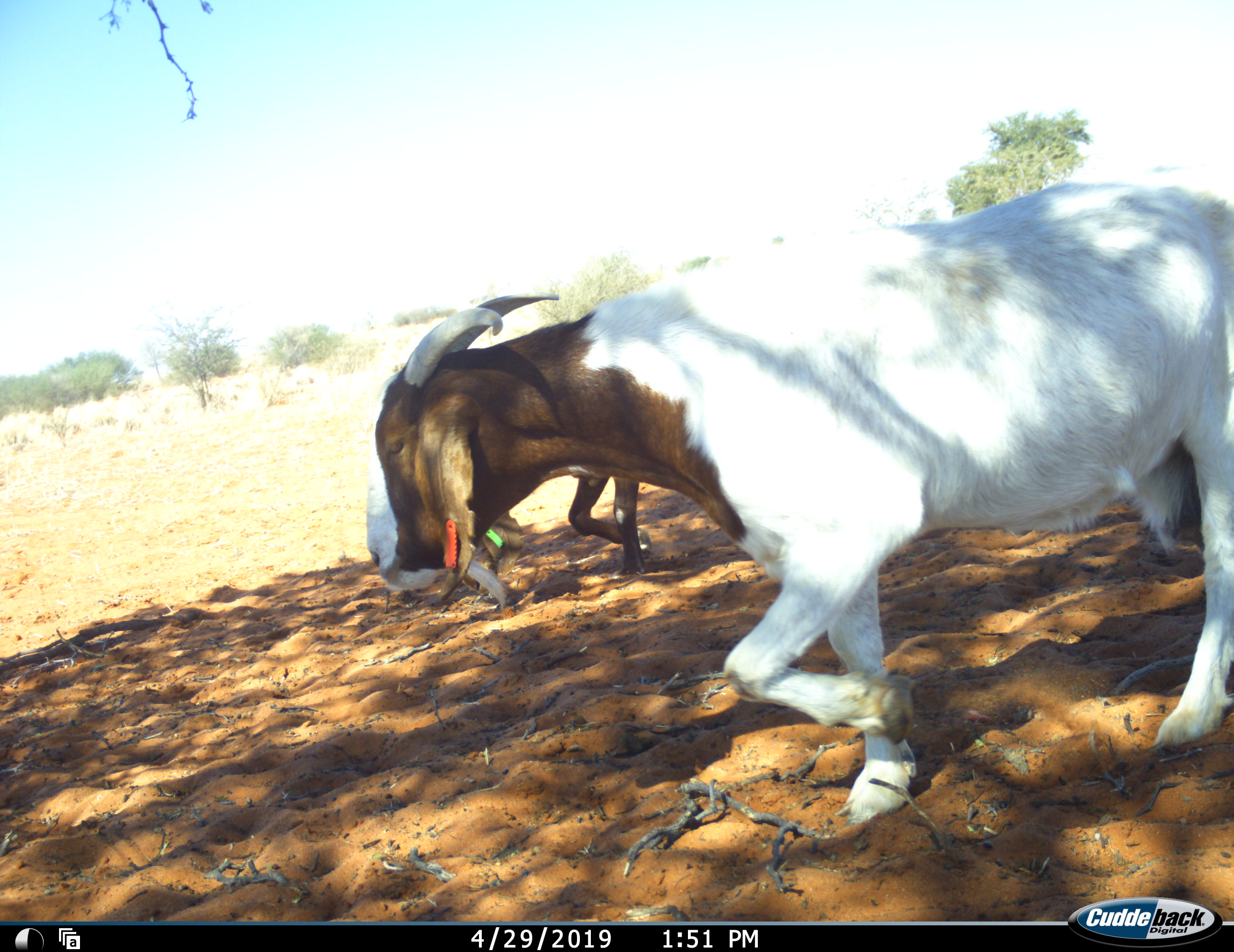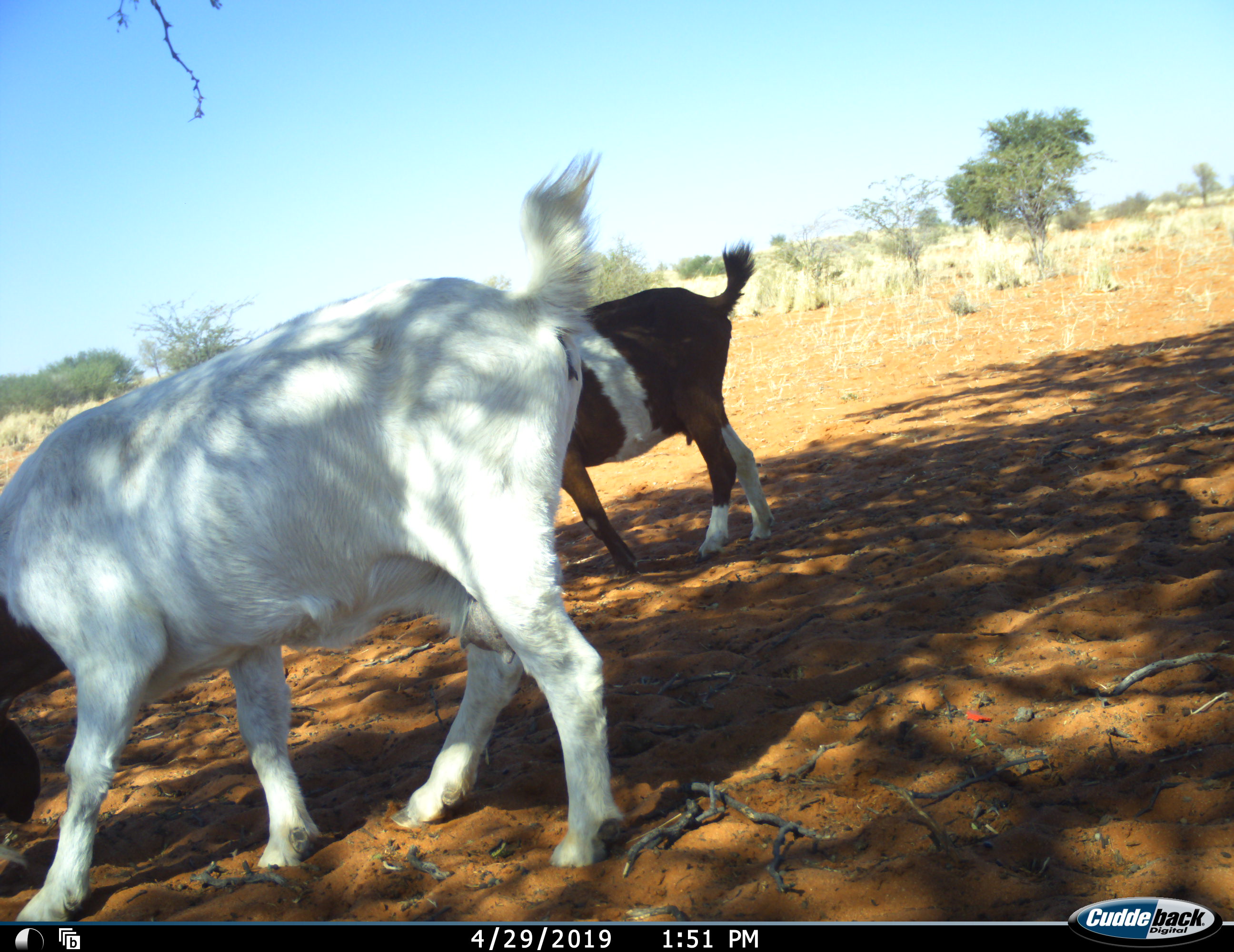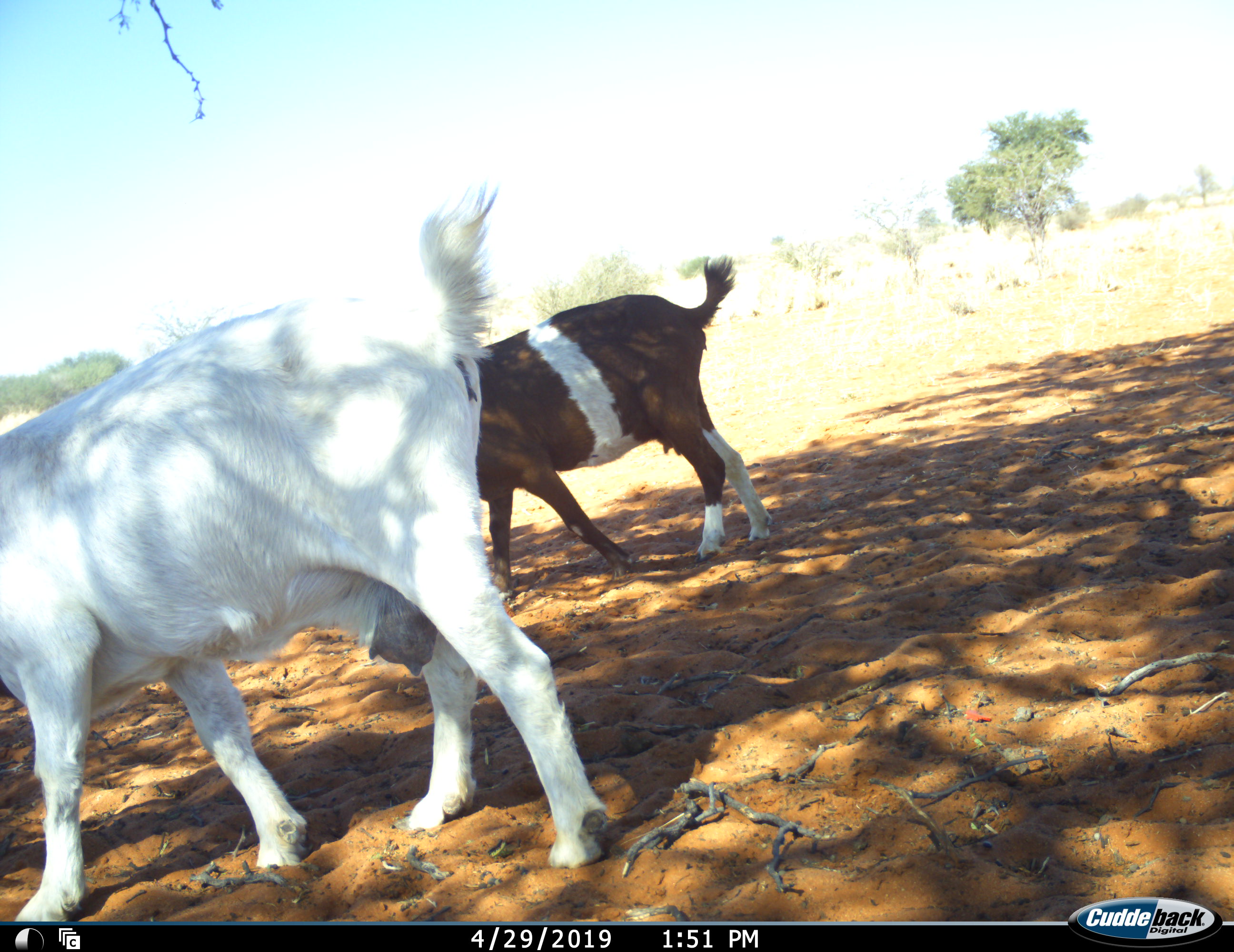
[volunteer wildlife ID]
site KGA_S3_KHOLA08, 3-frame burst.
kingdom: Animalia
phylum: Chordata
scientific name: Vertebrata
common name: domestic animal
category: domesticanimal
Domesticanimal (domestic animal) (Vertebrata), count 2. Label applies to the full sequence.